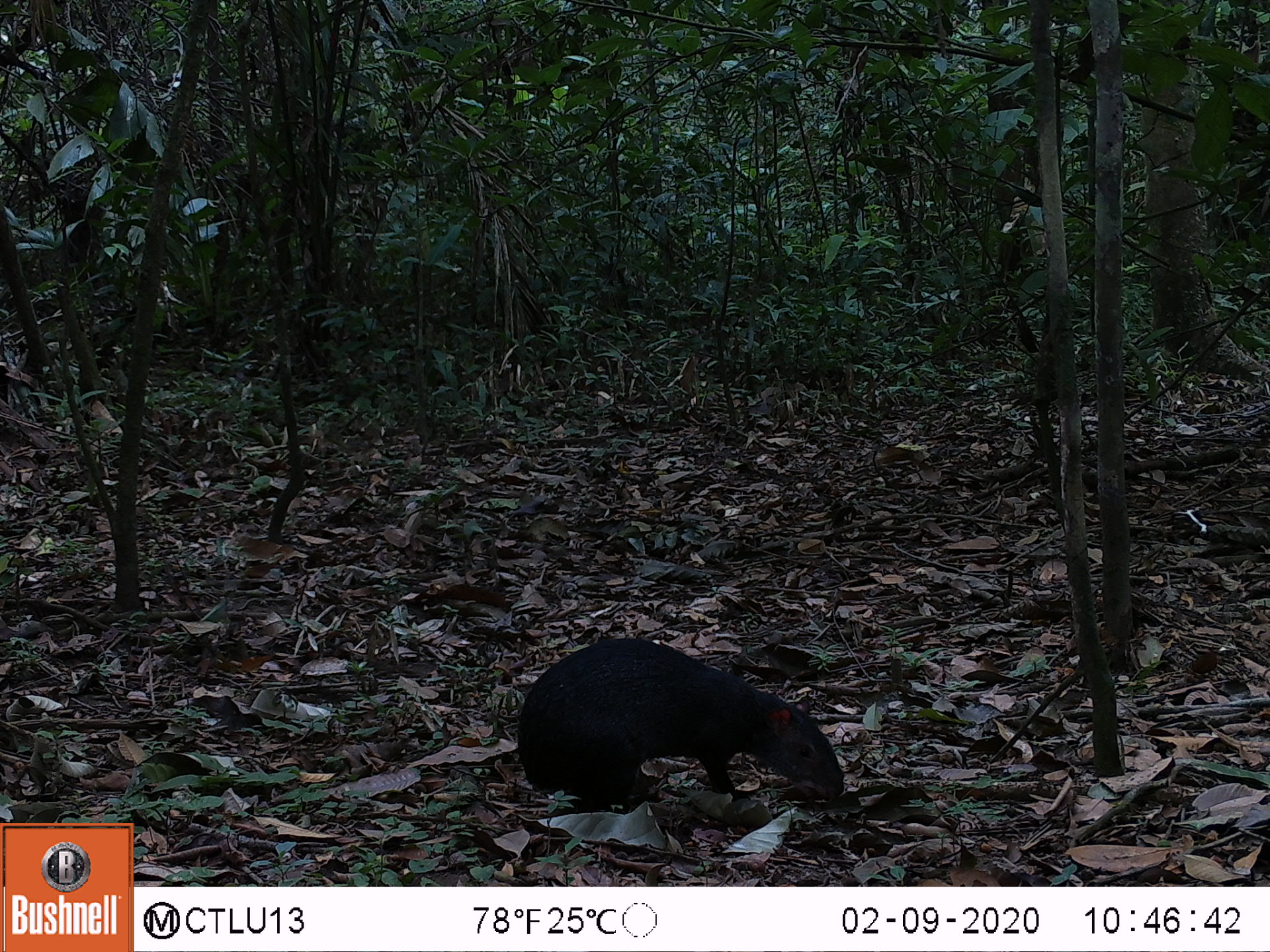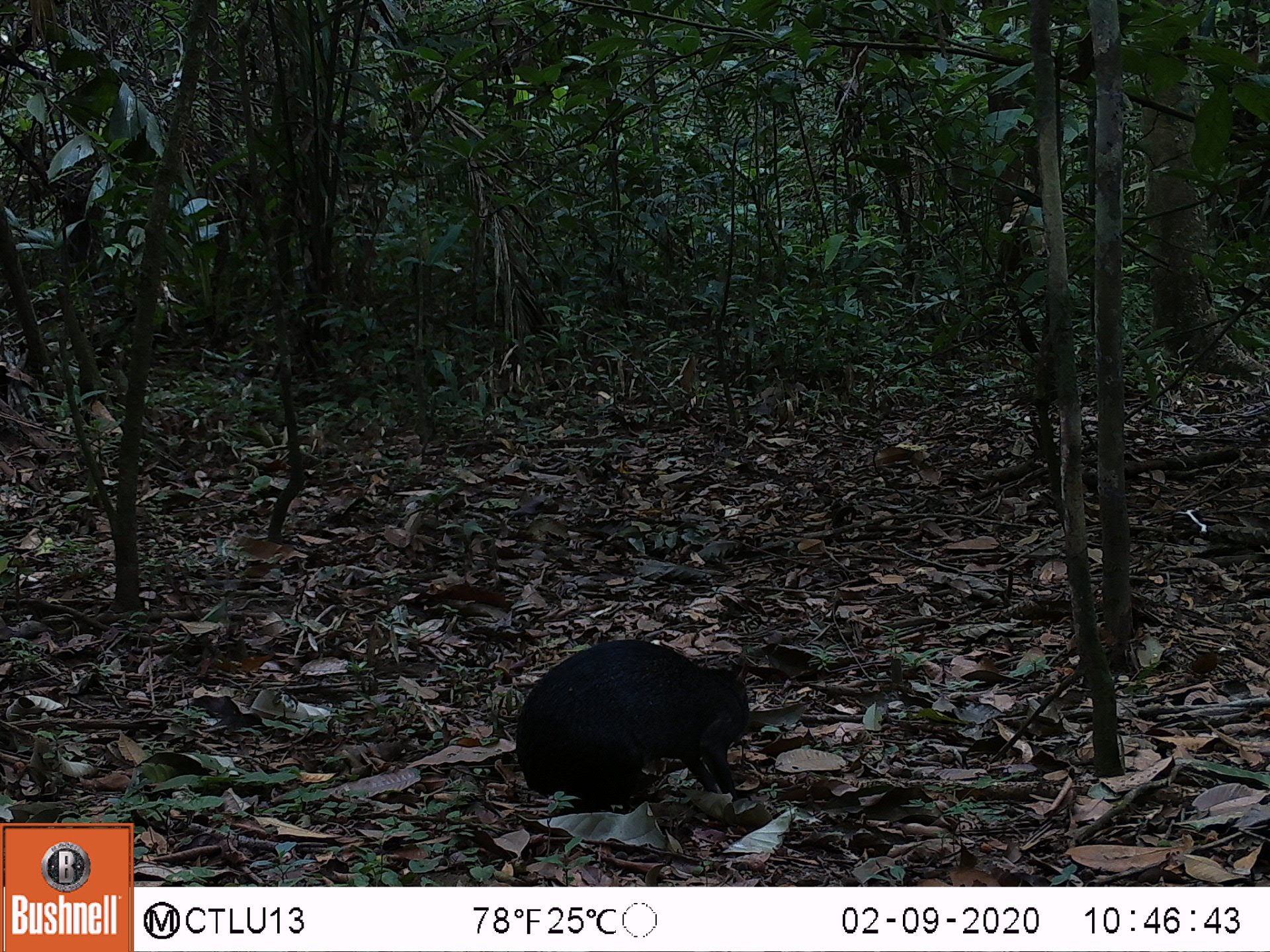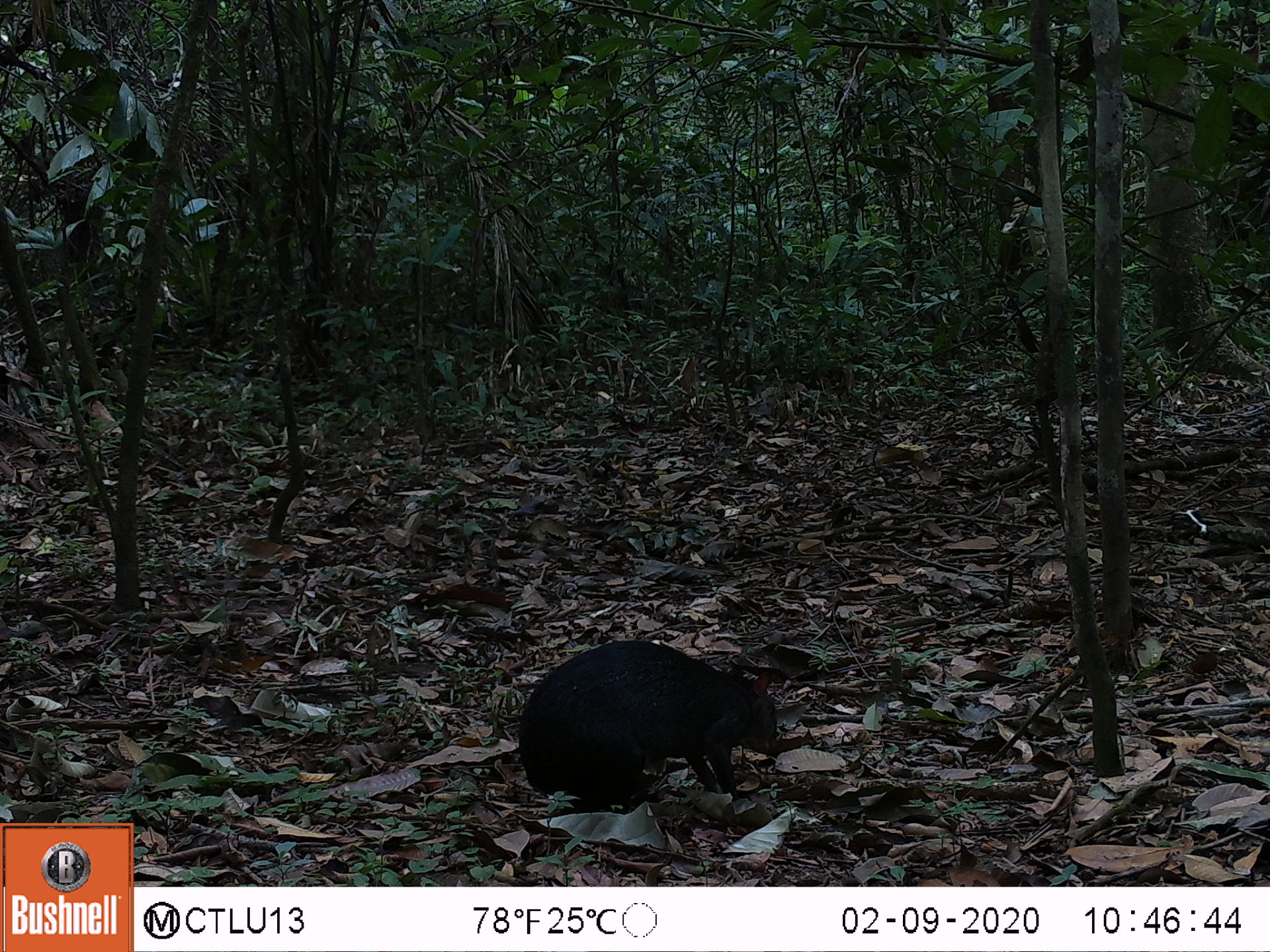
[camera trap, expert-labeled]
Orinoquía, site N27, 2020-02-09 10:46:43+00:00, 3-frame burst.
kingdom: Animalia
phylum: Chordata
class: Mammalia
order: Rodentia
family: Dasyproctidae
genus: Dasyprocta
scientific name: Dasyprocta fuliginosa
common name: black agouti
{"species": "black agouti (Dasyprocta fuliginosa)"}